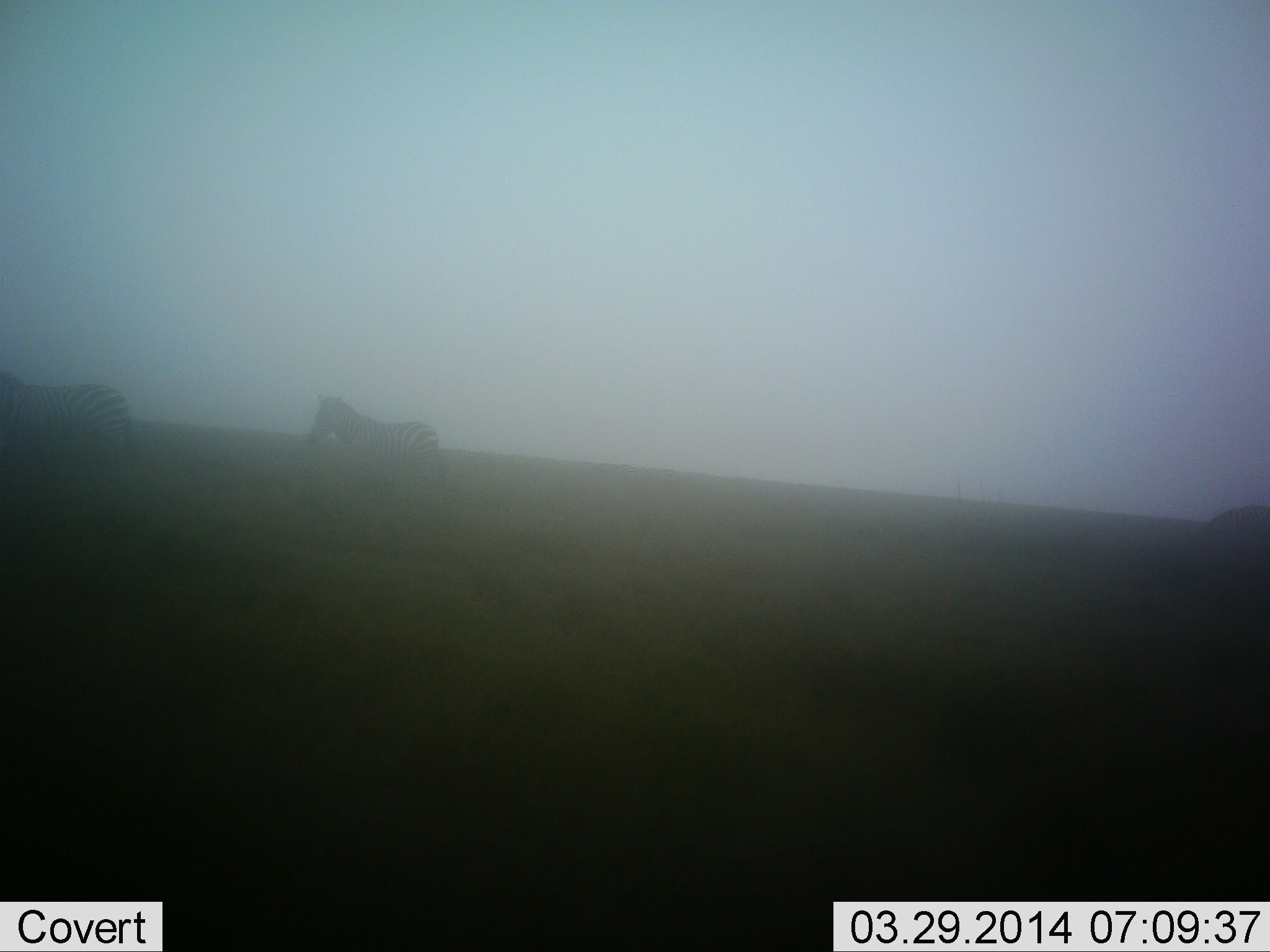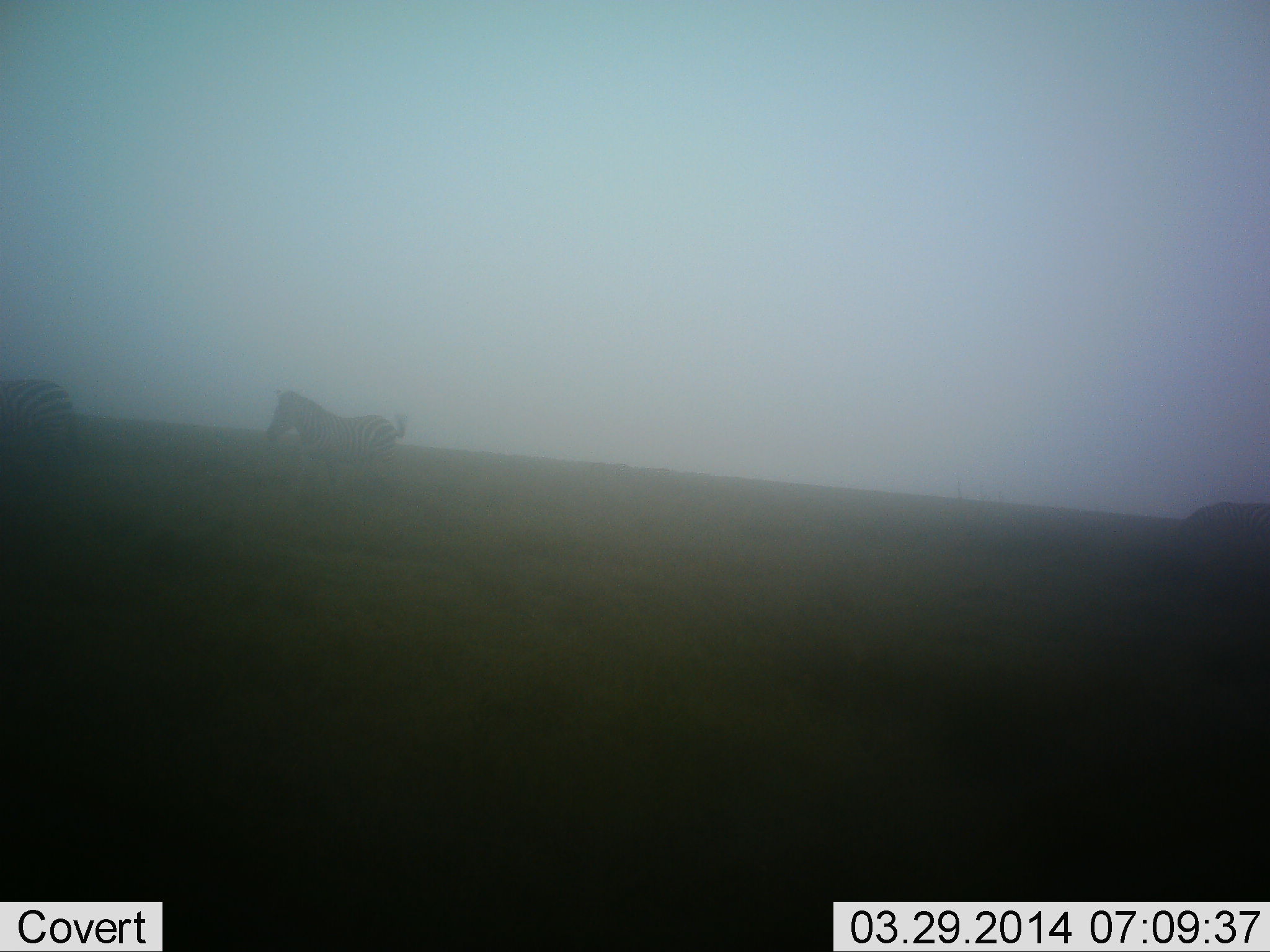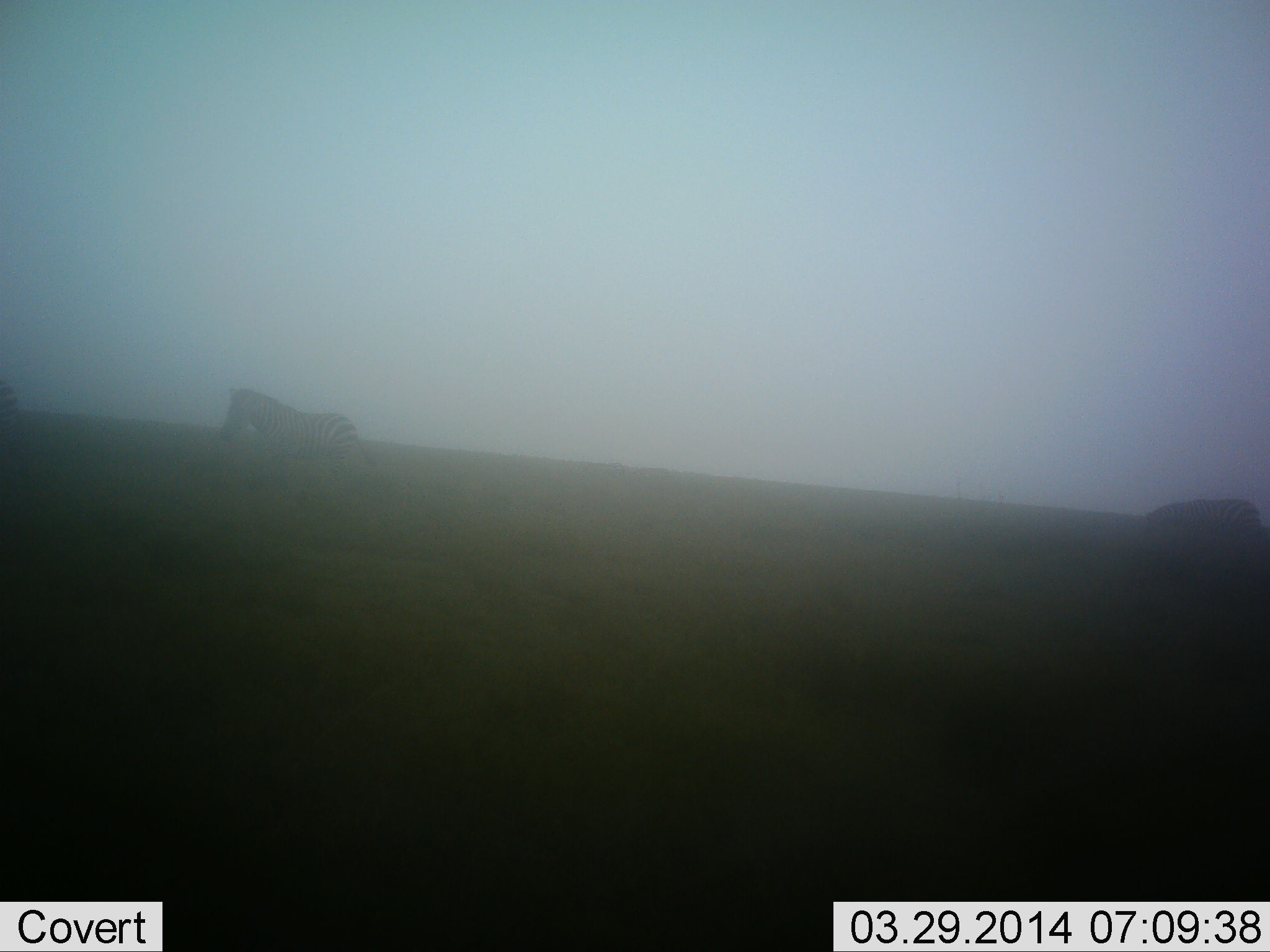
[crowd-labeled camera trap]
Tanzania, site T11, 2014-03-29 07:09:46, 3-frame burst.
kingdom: Animalia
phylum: Chordata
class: Mammalia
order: Perissodactyla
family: Equidae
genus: Equus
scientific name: Equus quagga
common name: plains zebra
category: zebra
Zebra (plains zebra) (Equus quagga), count 3. Behavior (volunteer vote fractions): standing 0%, resting 0%, moving 100%, interacting 0%. Young present (vote fraction): 0%. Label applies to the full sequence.